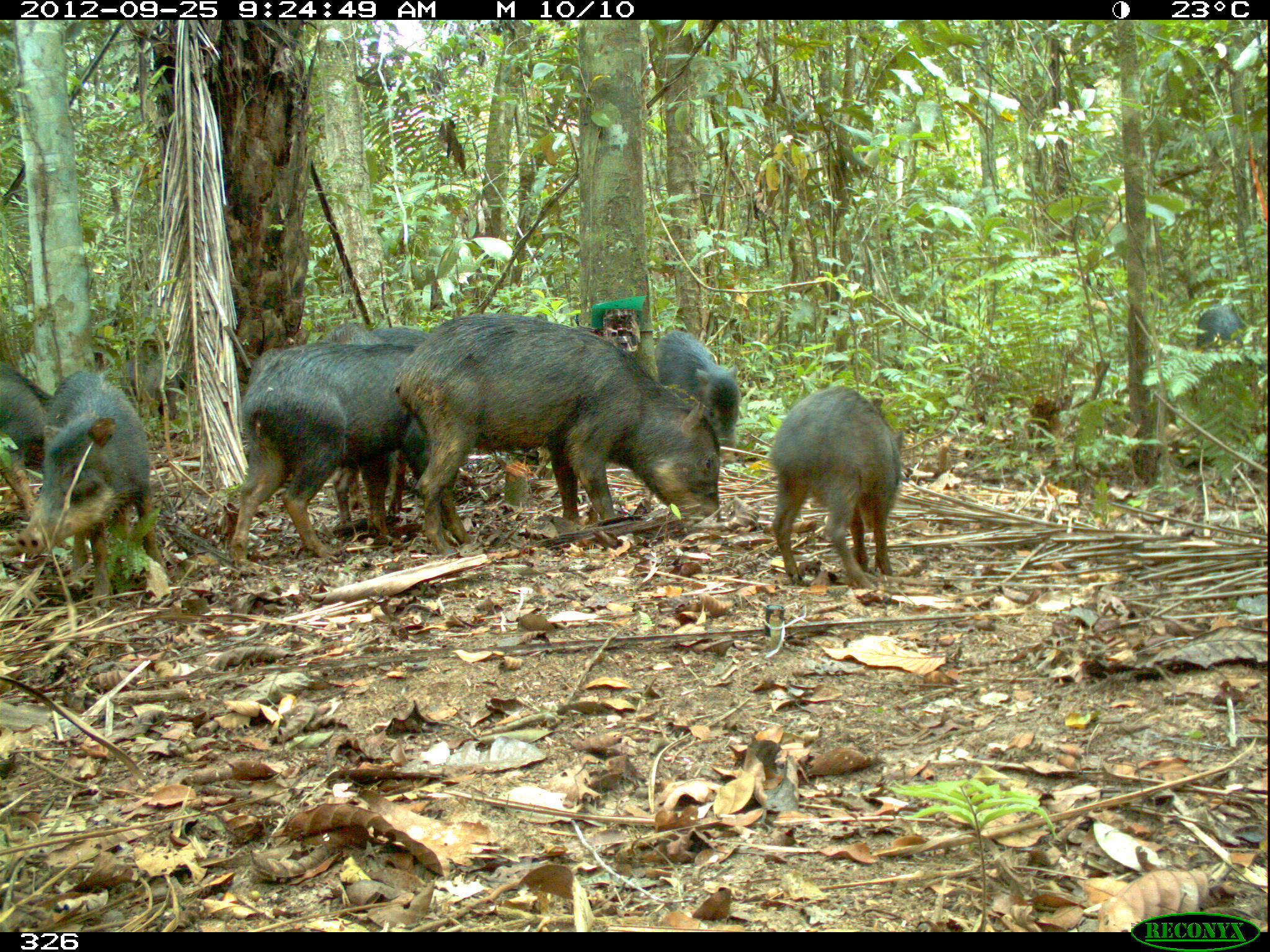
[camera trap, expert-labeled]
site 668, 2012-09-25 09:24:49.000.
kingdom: Animalia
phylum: Chordata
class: Mammalia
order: Artiodactyla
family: Tayassuidae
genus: Tayassu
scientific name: Tayassu pecari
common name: white-lipped peccary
Tayassu pecari (white-lipped peccary).